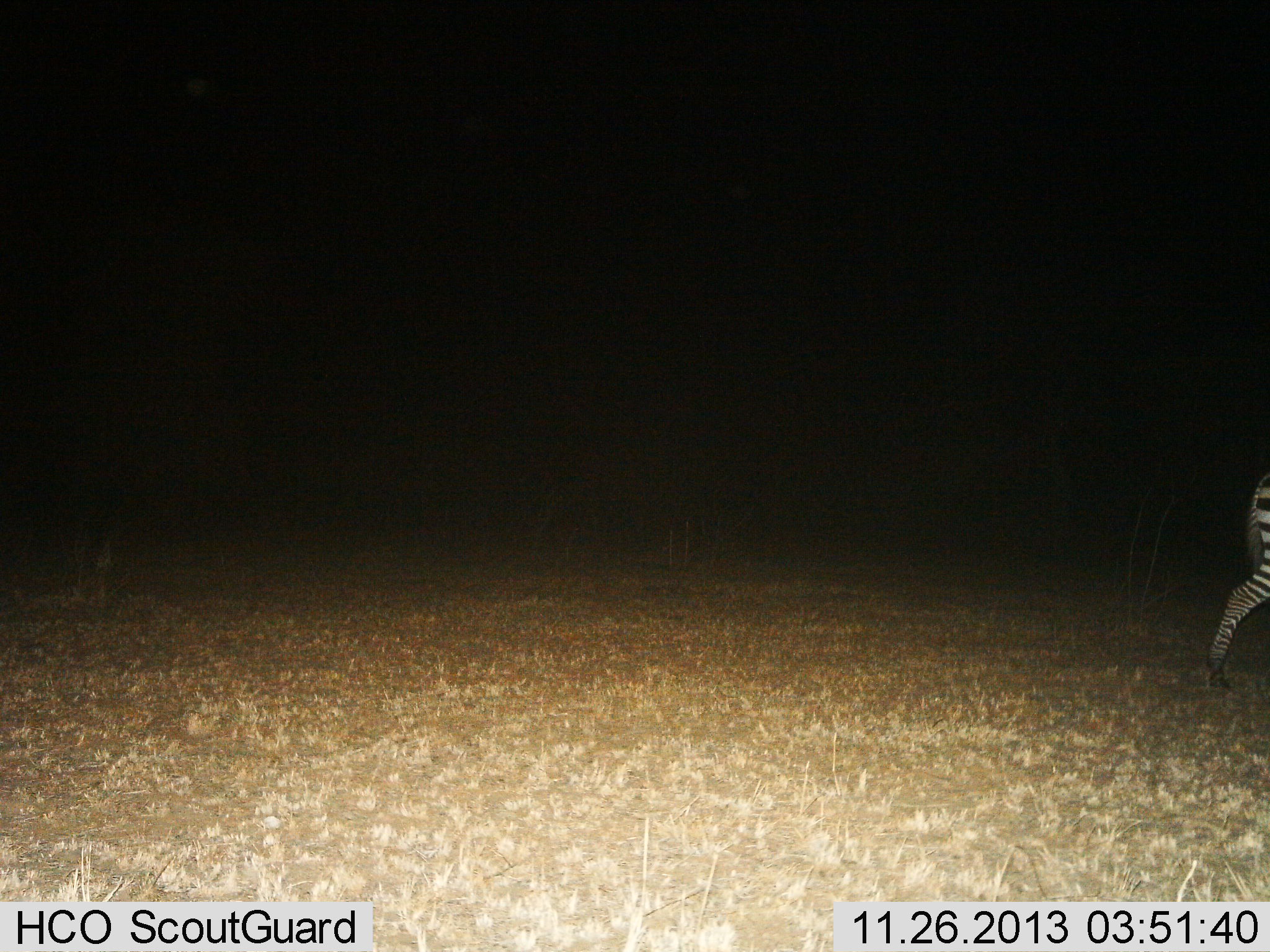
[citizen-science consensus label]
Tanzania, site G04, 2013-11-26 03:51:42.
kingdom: Animalia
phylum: Chordata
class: Mammalia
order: Perissodactyla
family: Equidae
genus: Equus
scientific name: Equus quagga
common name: plains zebra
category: zebra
Zebra (plains zebra) (Equus quagga), count 1. Behavior (volunteer vote fractions): standing 0%, resting 0%, moving 100%, interacting 0%. Young present (vote fraction): 0%. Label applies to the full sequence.